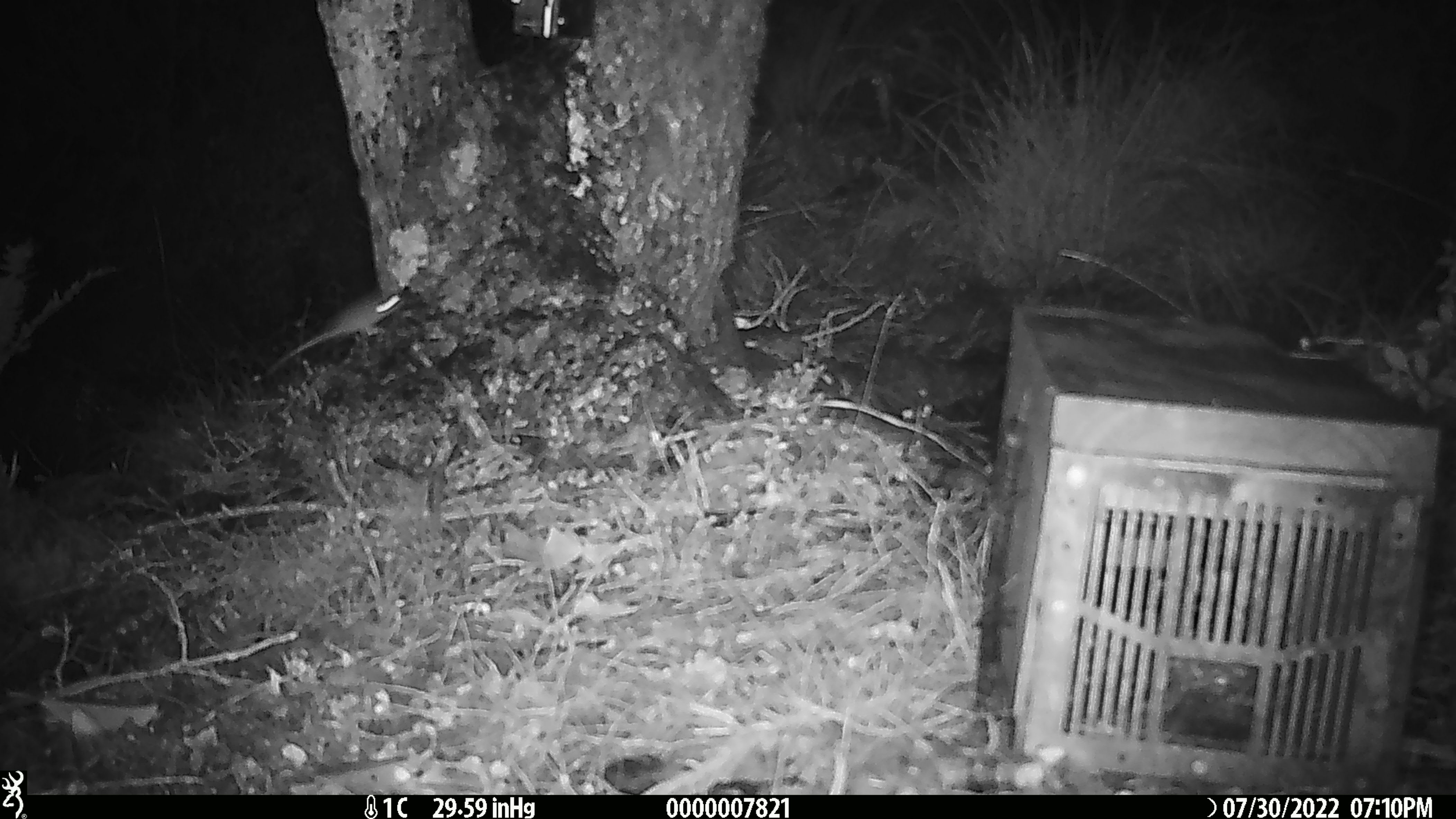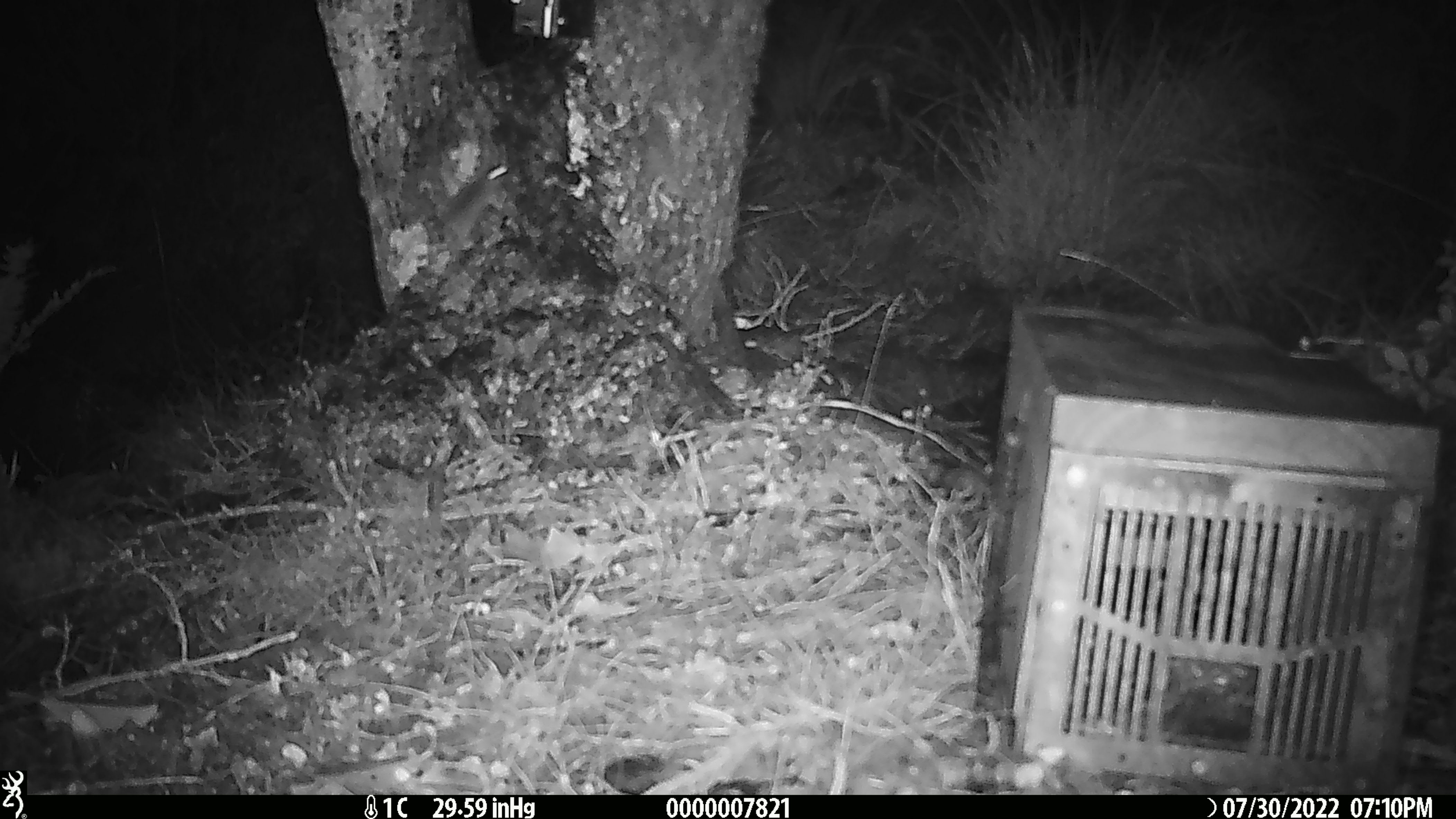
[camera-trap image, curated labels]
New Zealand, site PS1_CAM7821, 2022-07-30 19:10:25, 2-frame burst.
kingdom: Animalia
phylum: Chordata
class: Mammalia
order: Rodentia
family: Muridae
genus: Mus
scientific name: Mus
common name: mouse